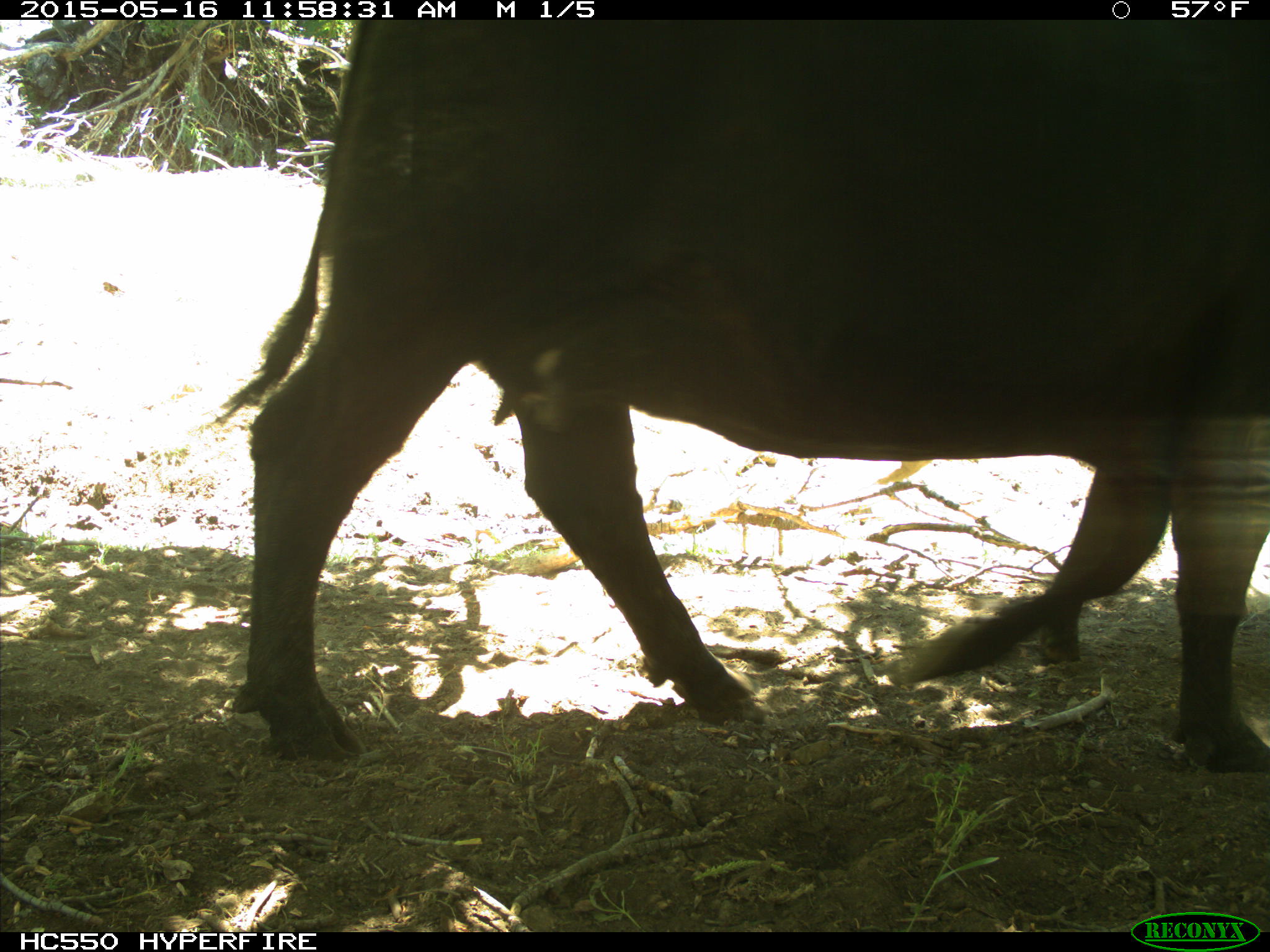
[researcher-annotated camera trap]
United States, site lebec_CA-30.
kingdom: Animalia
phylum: Chordata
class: Mammalia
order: Artiodactyla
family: Bovidae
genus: Bos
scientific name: Bos taurus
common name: domestic cow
Bos taurus (domestic cow).